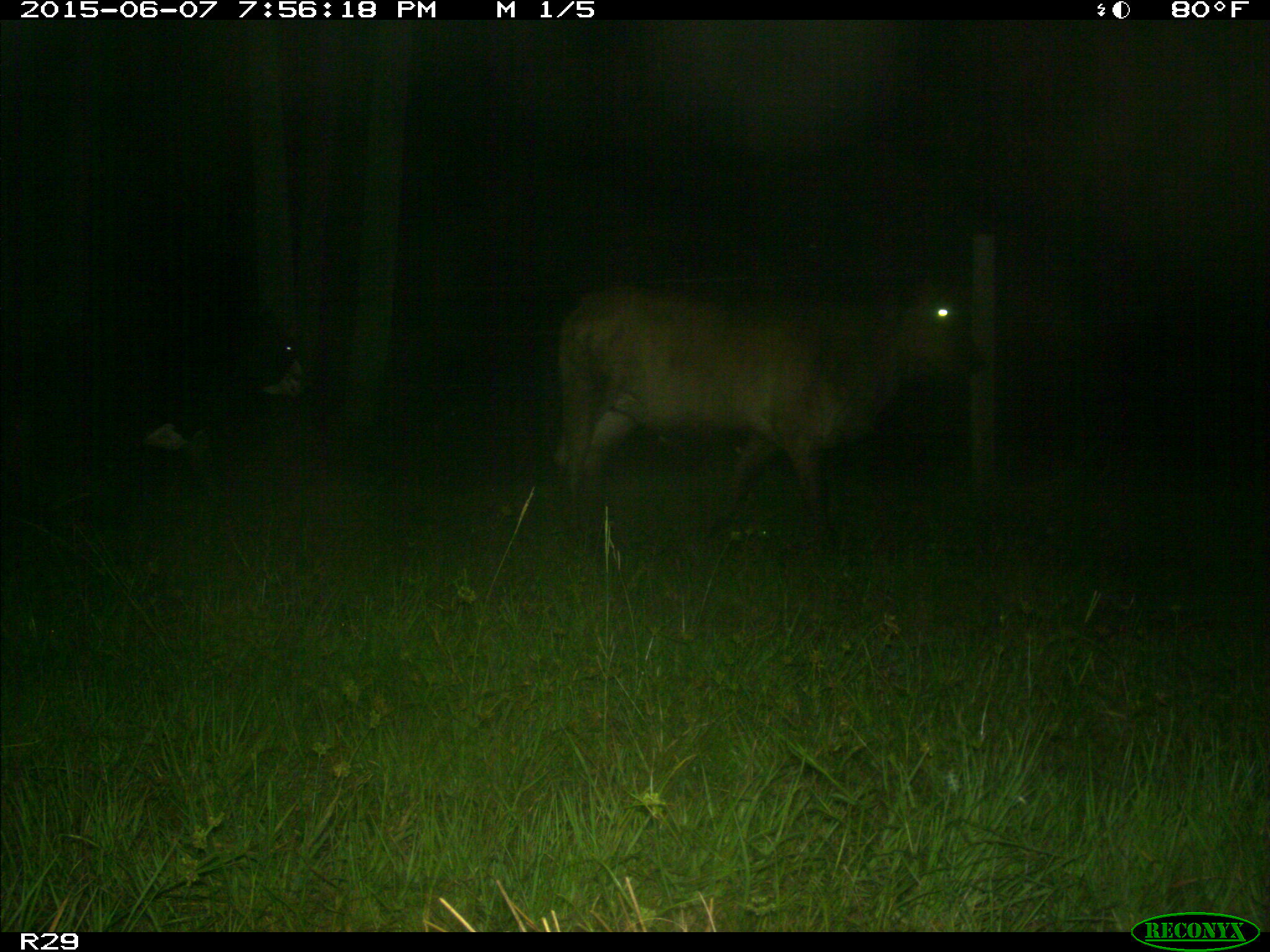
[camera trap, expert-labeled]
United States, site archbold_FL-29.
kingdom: Animalia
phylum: Chordata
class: Mammalia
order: Artiodactyla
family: Bovidae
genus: Bos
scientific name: Bos taurus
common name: domestic cow